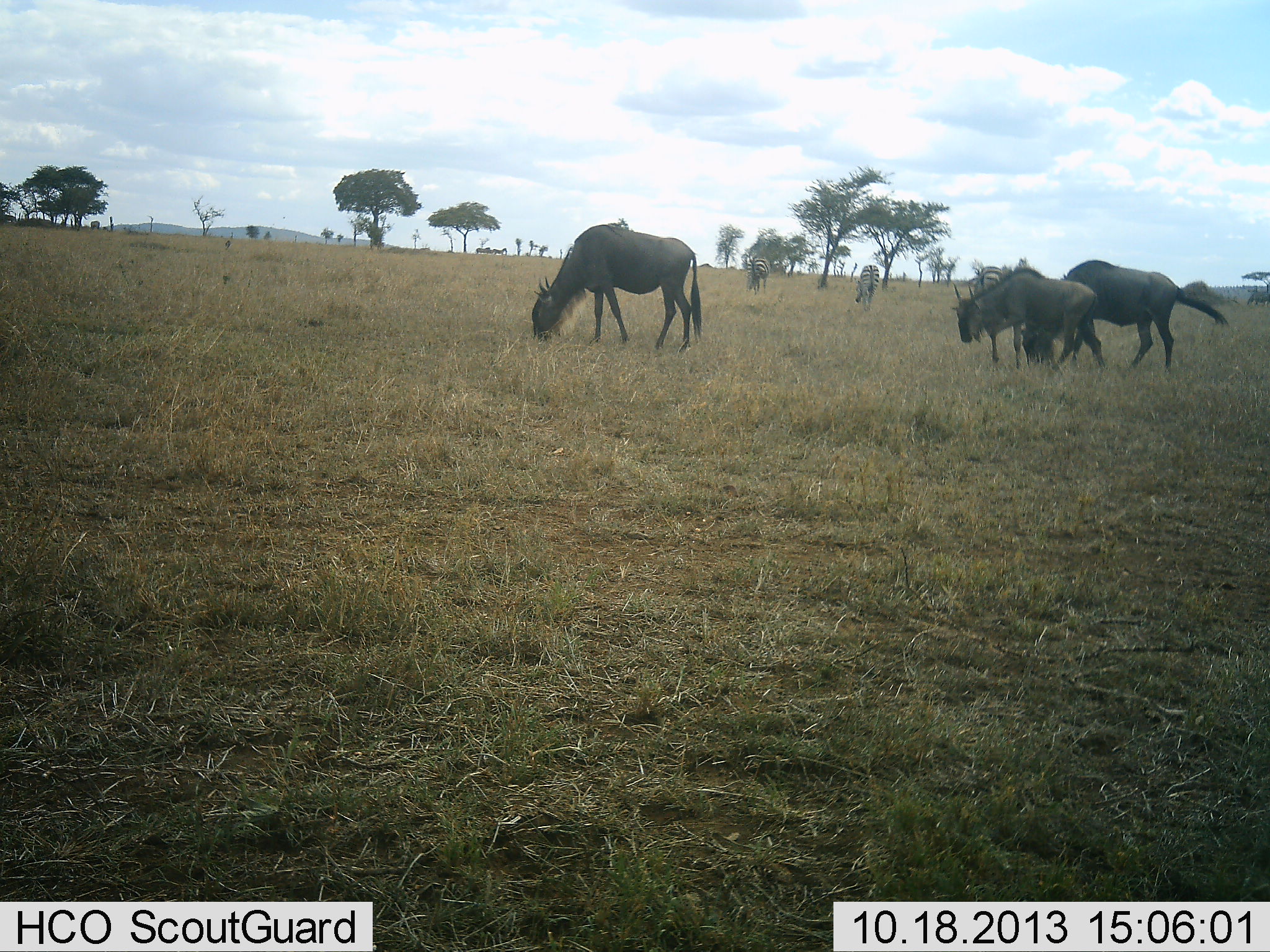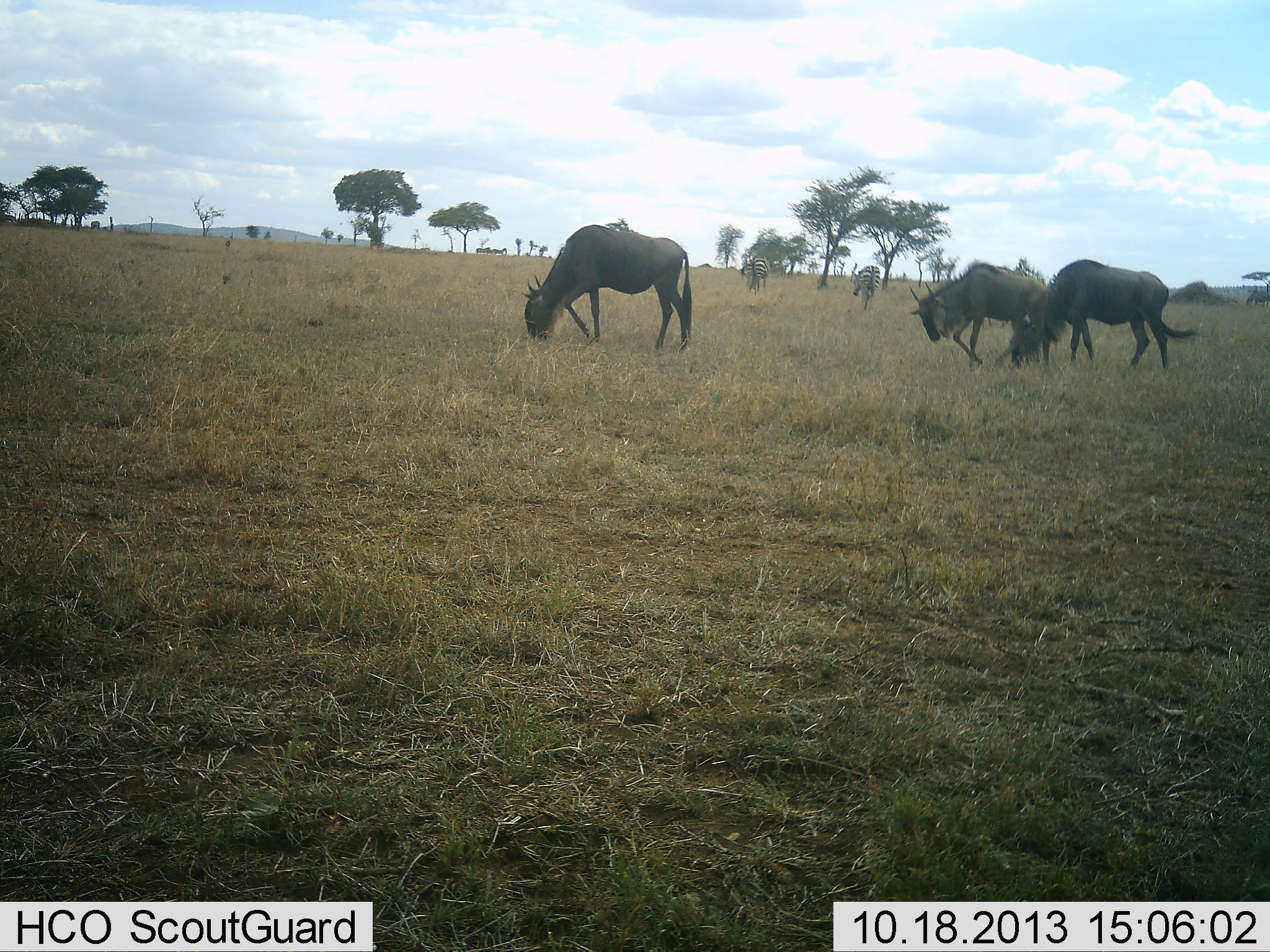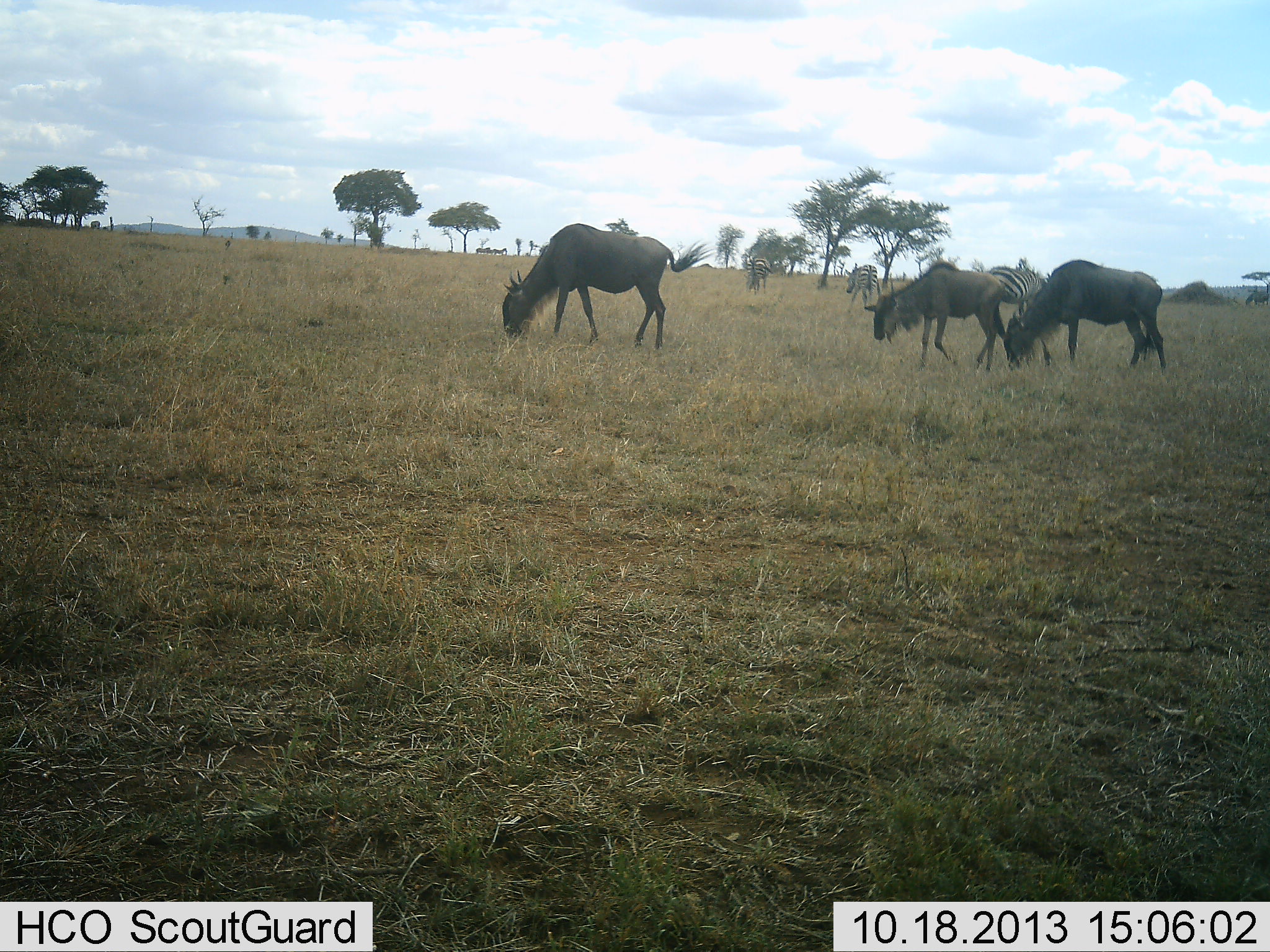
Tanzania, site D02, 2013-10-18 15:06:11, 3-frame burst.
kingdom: Animalia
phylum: Chordata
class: Mammalia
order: Artiodactyla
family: Bovidae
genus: Connochaetes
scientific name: Connochaetes taurinus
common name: blue wildebeest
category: wildebeest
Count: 3.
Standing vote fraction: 14%.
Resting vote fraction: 0%.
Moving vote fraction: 64%.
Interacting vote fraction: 0%.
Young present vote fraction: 7%.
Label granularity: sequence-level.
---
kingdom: Animalia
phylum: Chordata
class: Mammalia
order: Perissodactyla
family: Equidae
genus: Equus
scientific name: Equus quagga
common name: plains zebra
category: zebra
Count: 3.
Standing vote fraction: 40%.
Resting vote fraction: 0%.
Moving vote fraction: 30%.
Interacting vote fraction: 0%.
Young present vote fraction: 0%.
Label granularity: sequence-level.